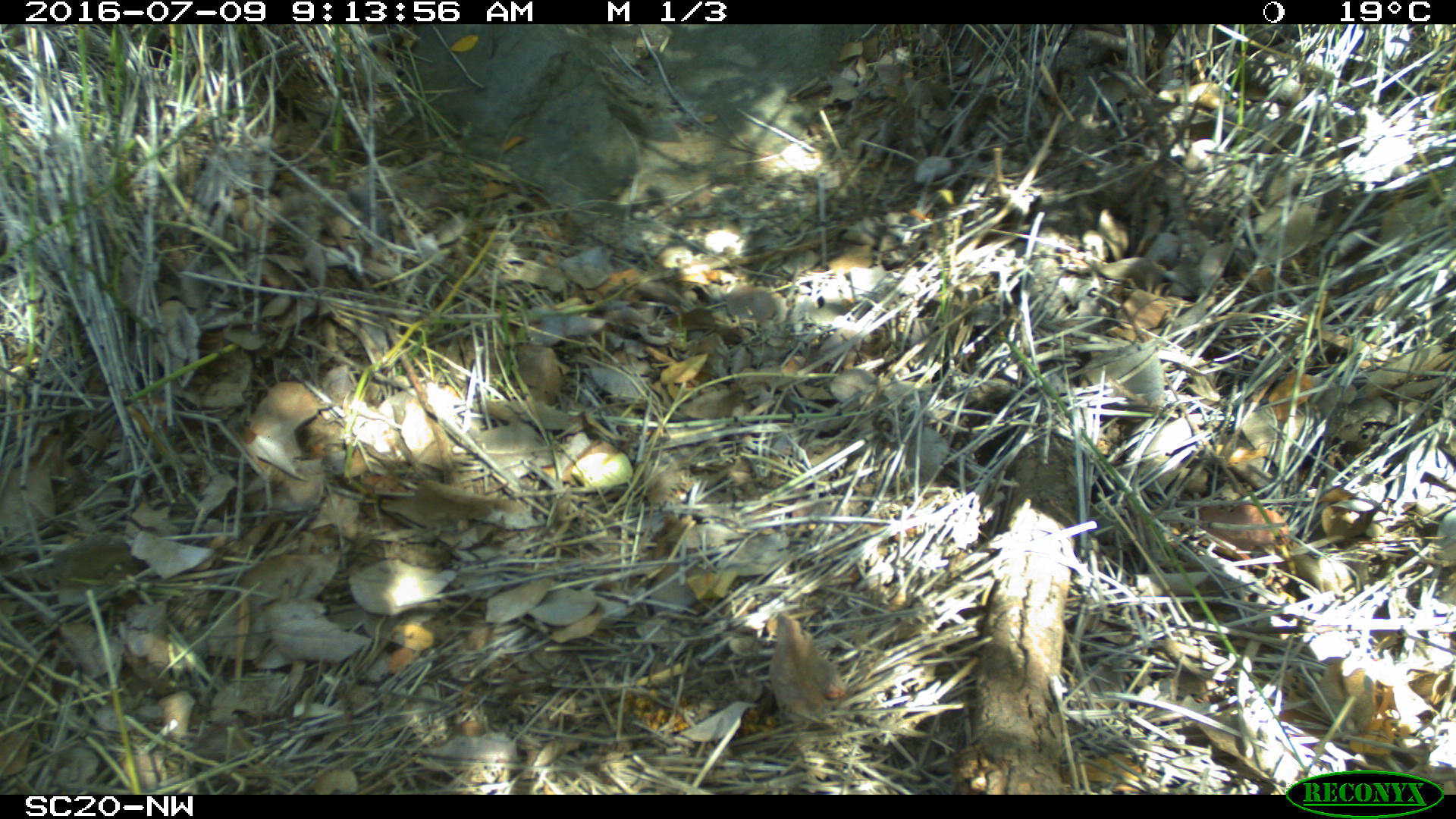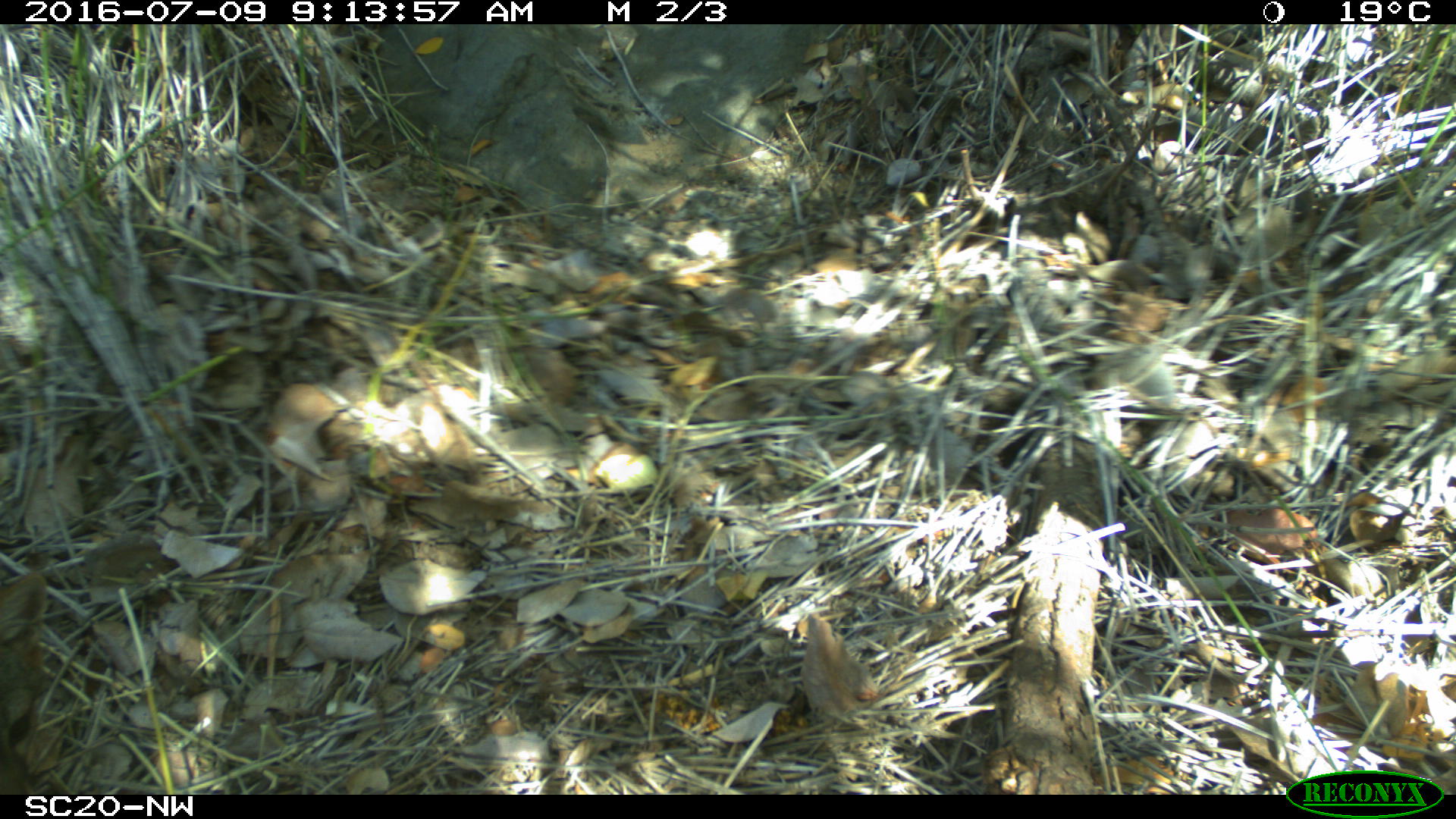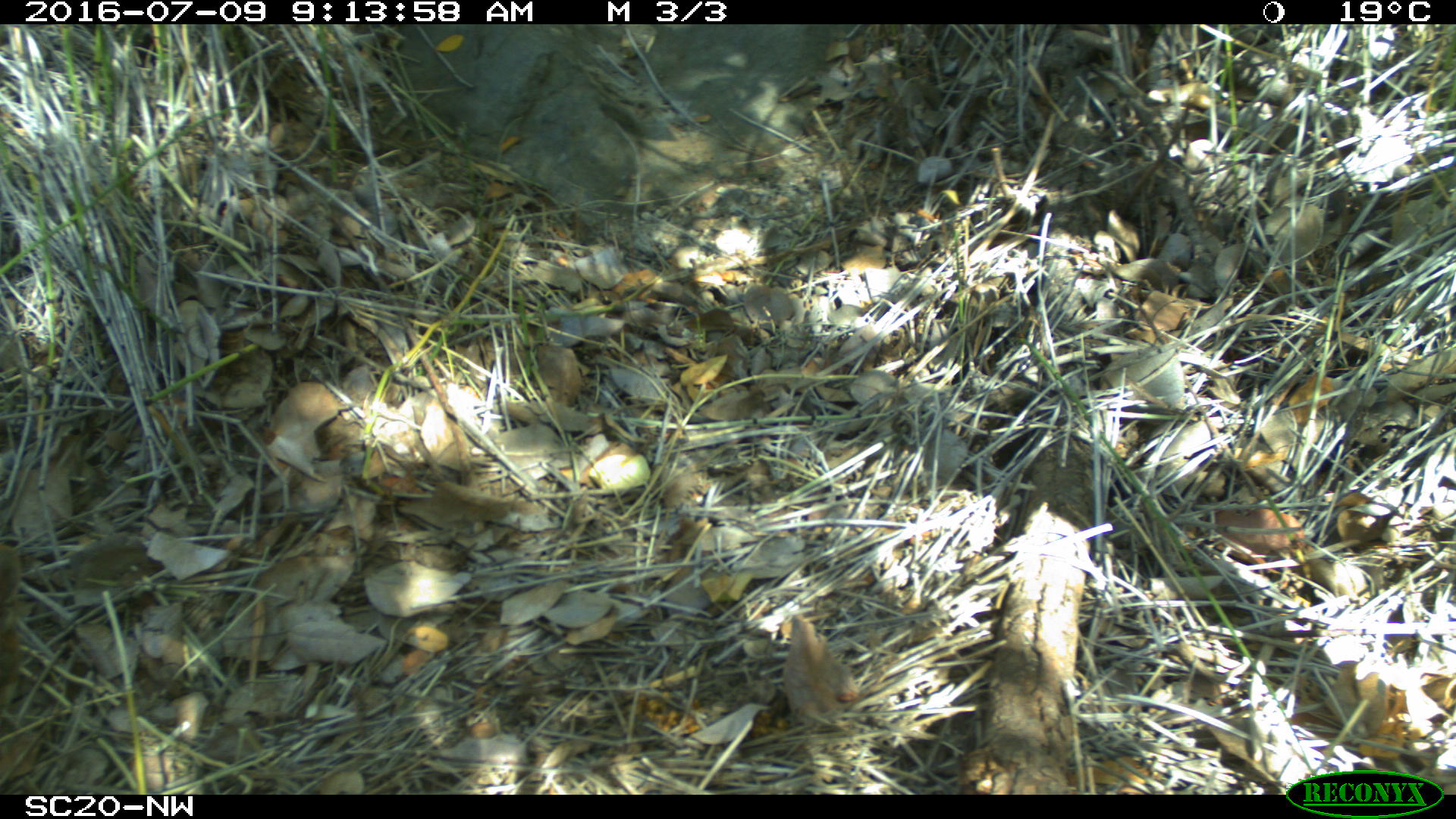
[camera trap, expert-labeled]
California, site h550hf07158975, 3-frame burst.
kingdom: Animalia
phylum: Chordata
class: Mammalia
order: Carnivora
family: Canidae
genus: Urocyon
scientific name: Urocyon littoralis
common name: island fox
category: fox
Fox (island fox) (Urocyon littoralis).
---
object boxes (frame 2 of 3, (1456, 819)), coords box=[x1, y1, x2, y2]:
fox: box=[0, 573, 49, 795]